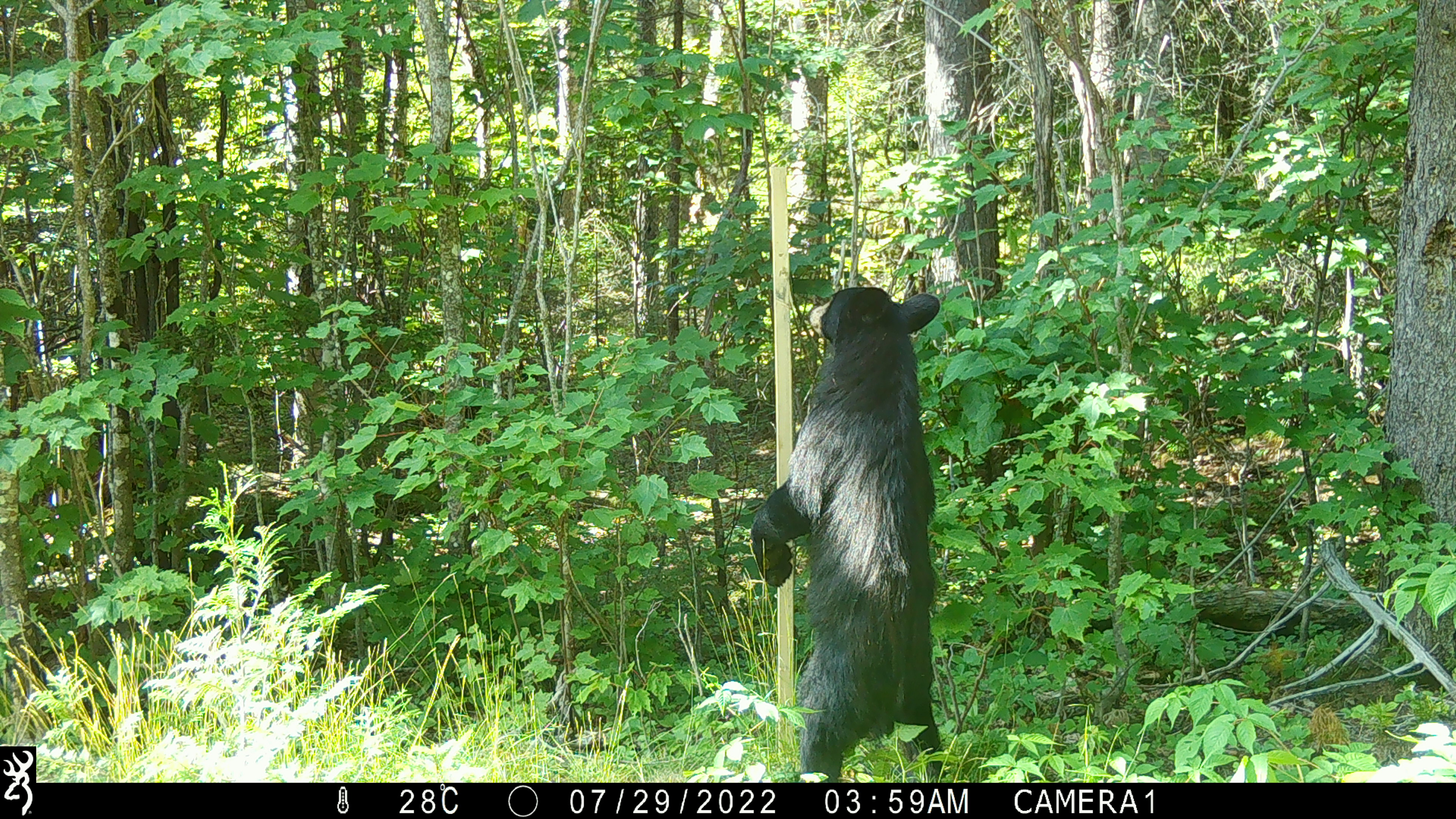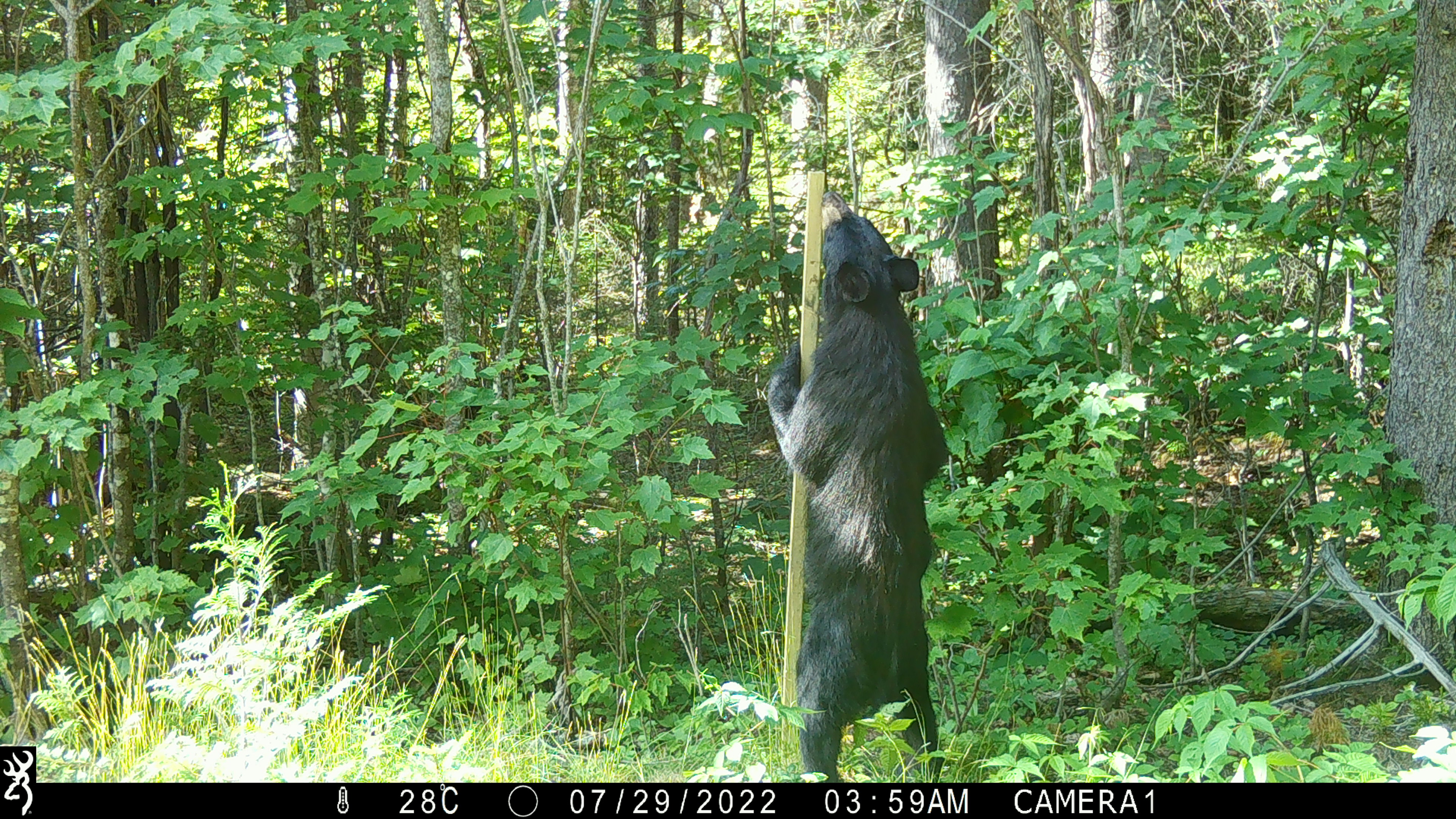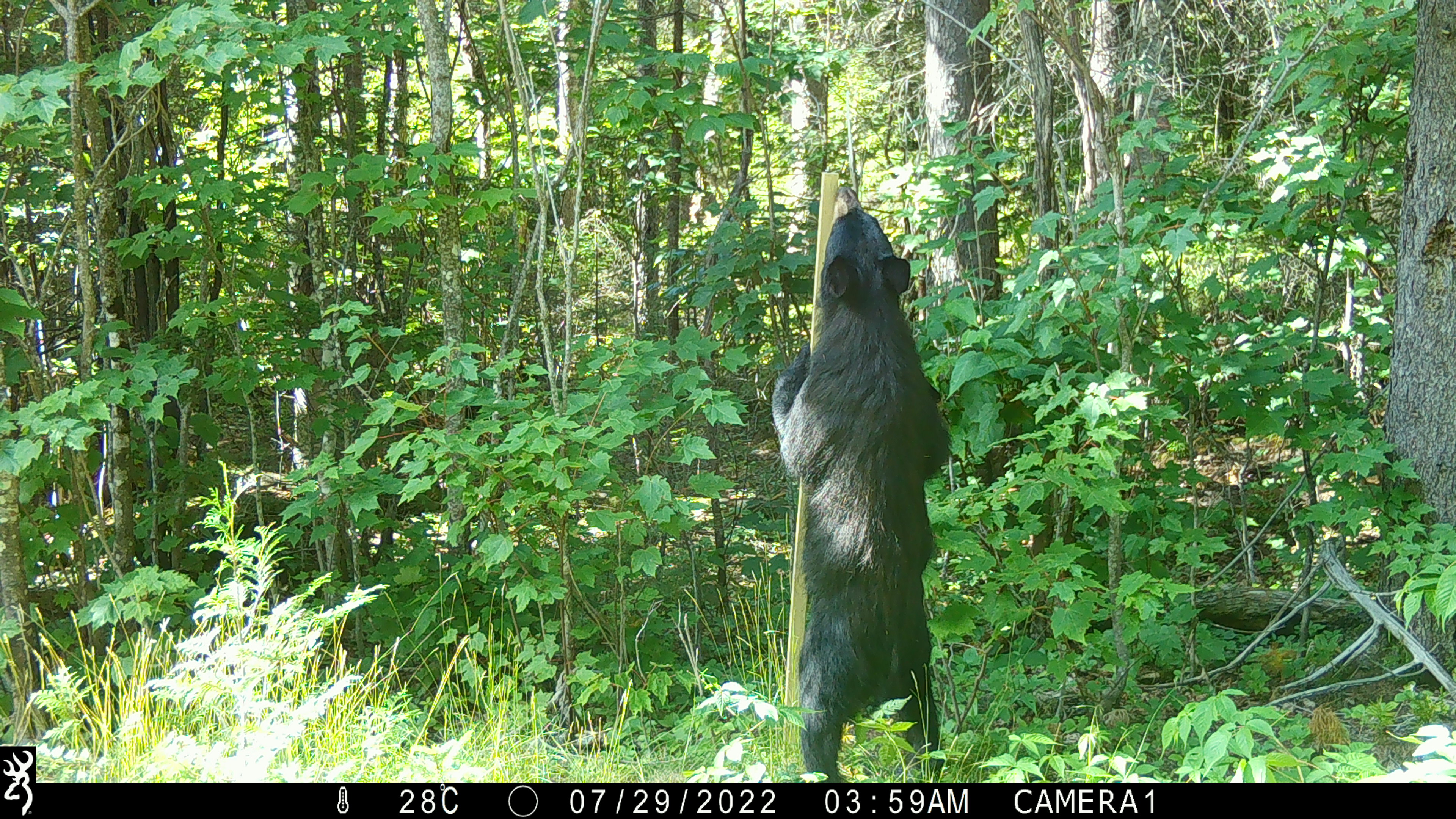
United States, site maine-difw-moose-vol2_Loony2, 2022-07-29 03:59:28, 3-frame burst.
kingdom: Animalia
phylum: Chordata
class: Mammalia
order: Carnivora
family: Ursidae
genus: Ursus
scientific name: Ursus americanus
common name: black bear